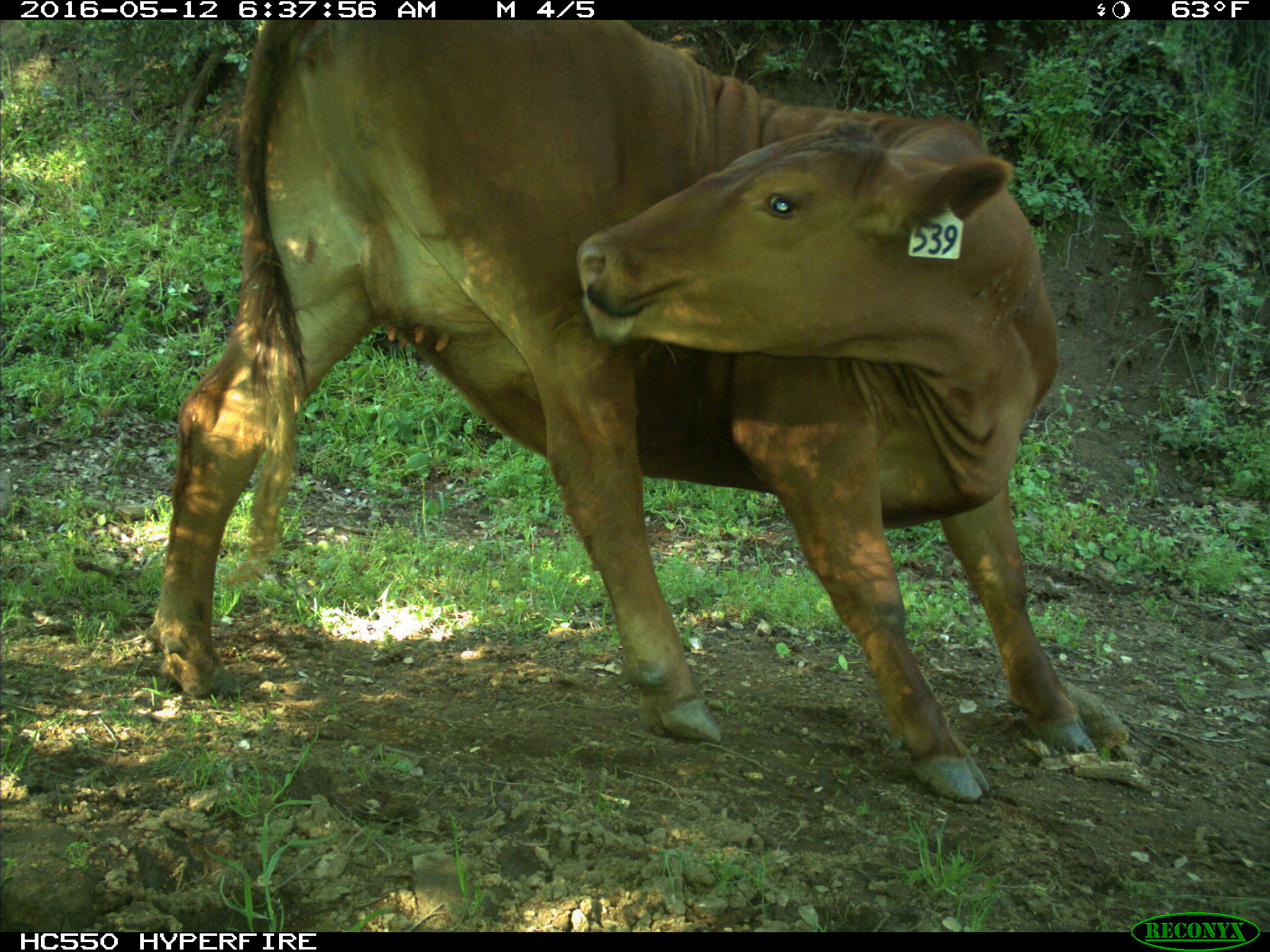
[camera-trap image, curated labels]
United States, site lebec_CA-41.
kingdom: Animalia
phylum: Chordata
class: Mammalia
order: Artiodactyla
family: Bovidae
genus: Bos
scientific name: Bos taurus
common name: domestic cow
Bos taurus (domestic cow).